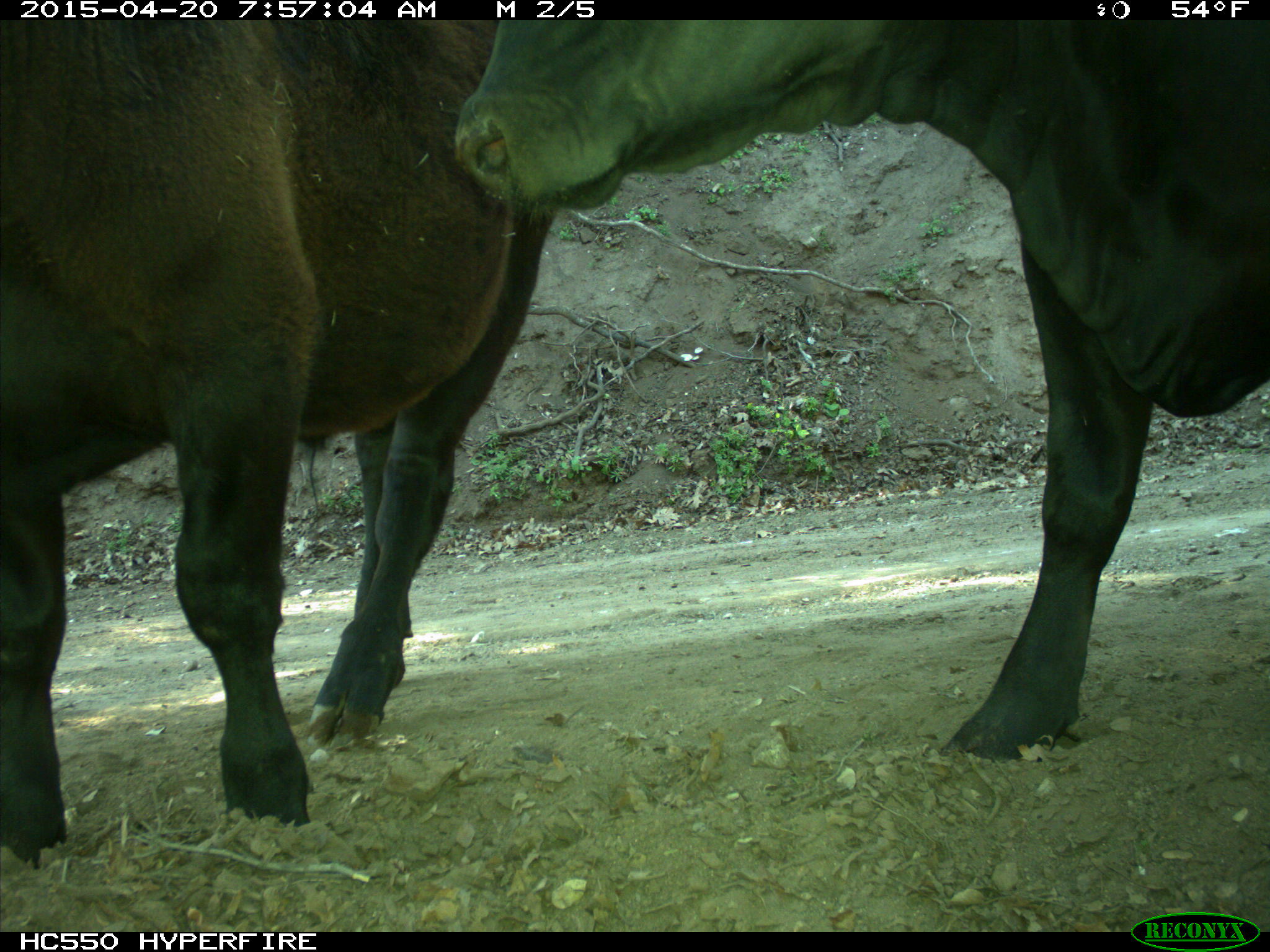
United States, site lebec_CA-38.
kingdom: Animalia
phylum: Chordata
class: Mammalia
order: Artiodactyla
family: Bovidae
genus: Bos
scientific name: Bos taurus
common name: domestic cow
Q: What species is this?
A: Bos taurus (domestic cow).